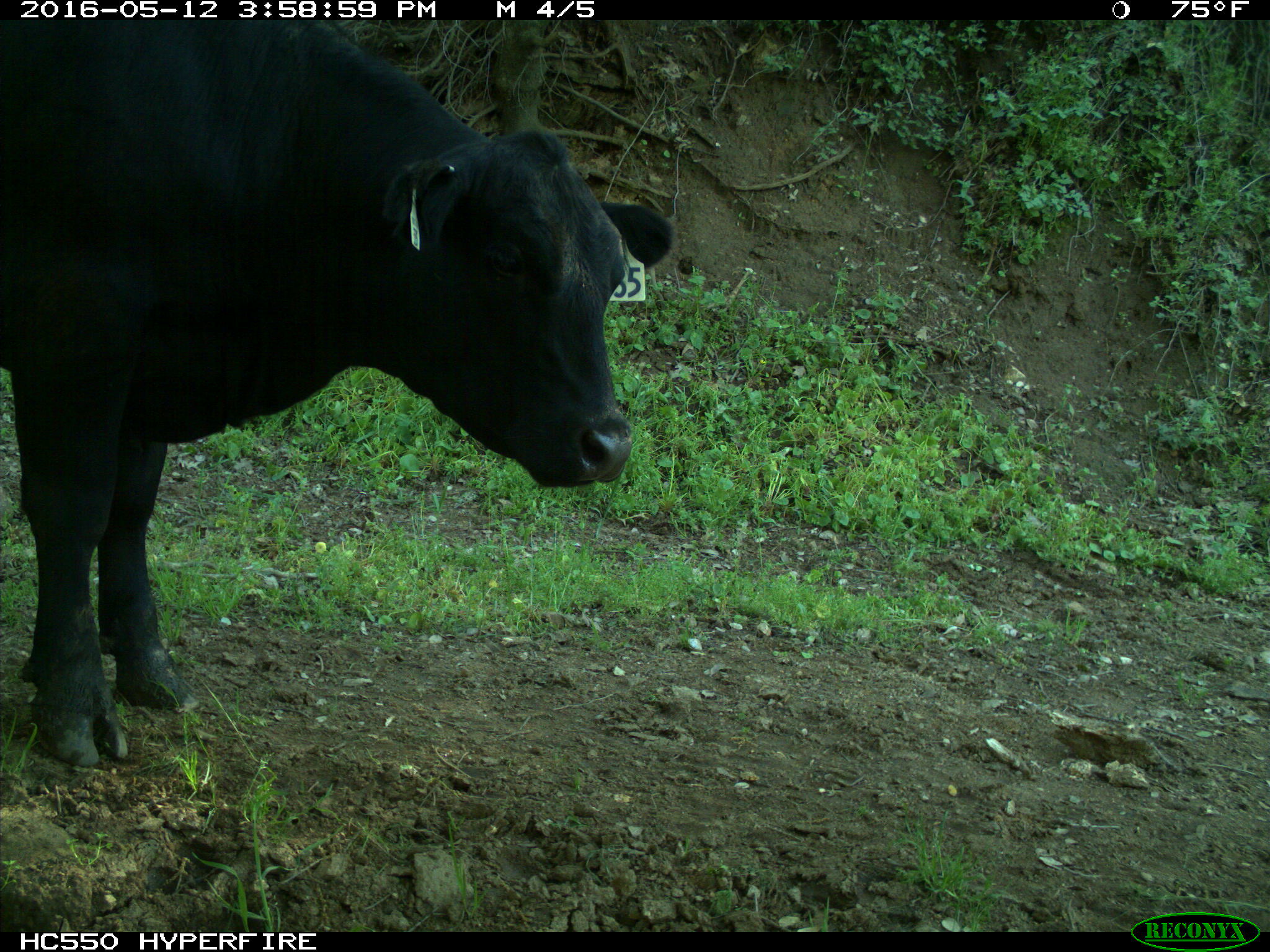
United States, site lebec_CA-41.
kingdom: Animalia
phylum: Chordata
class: Mammalia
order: Artiodactyla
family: Bovidae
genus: Bos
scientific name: Bos taurus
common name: domestic cow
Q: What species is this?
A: Bos taurus (domestic cow).